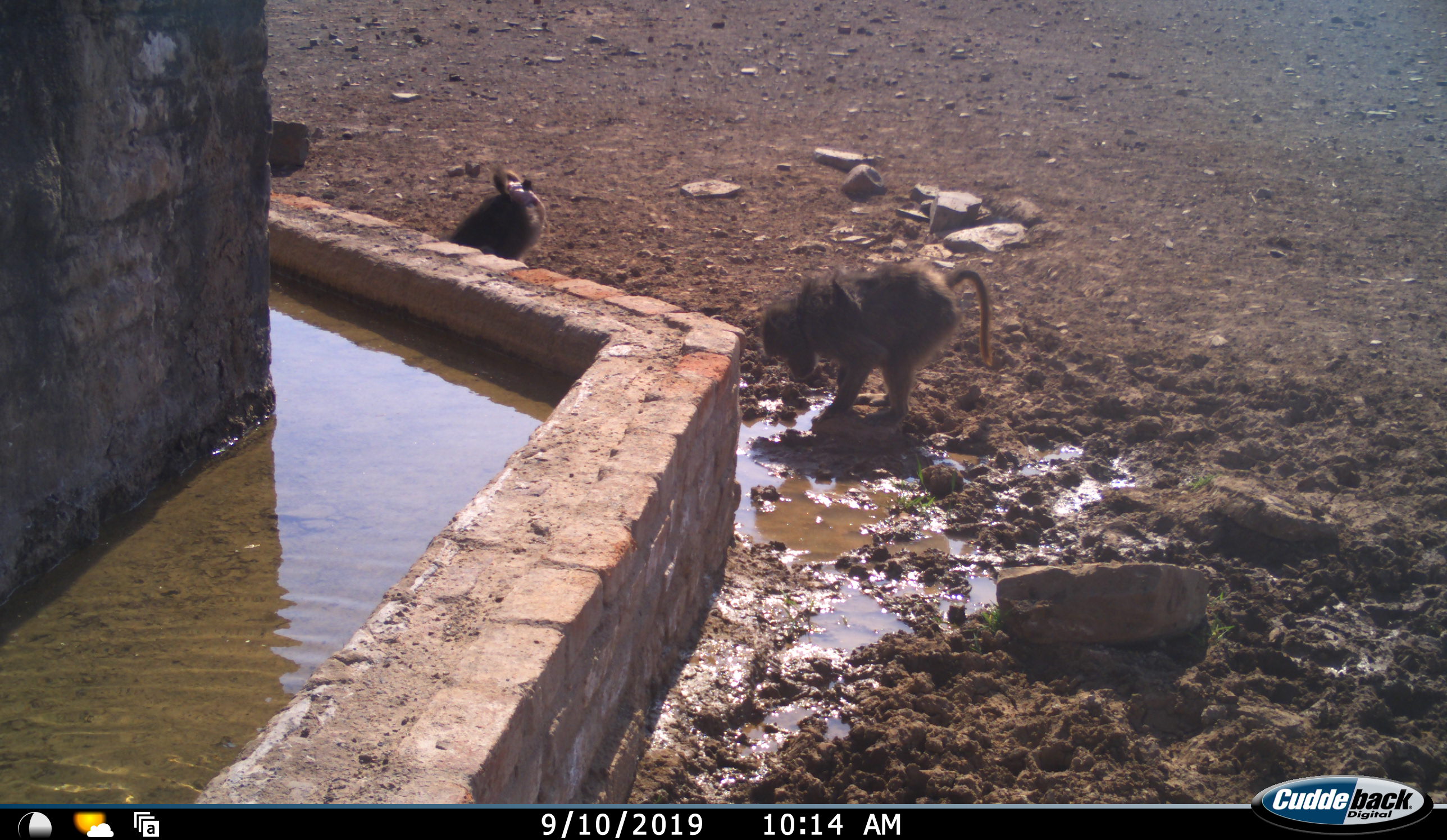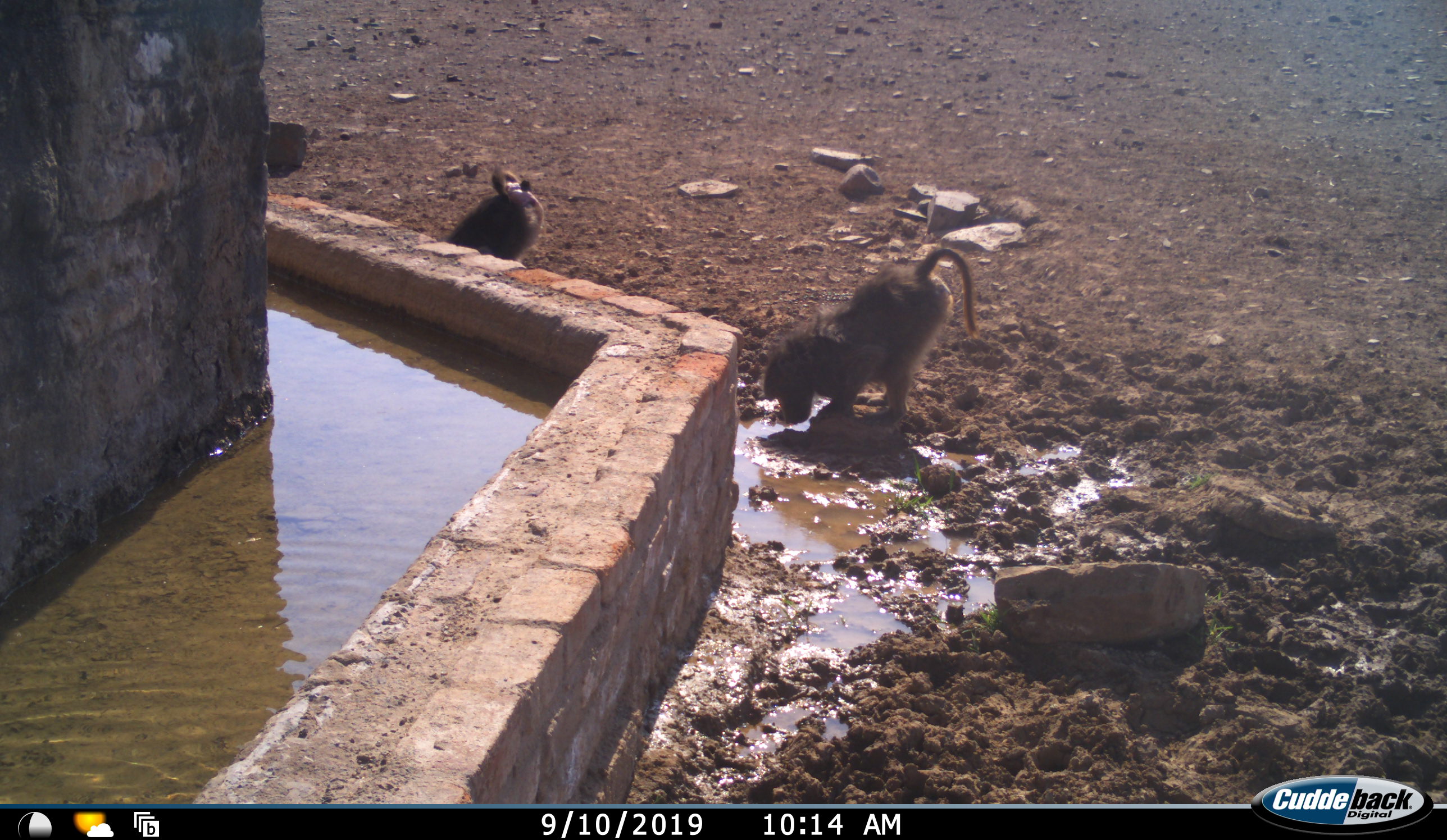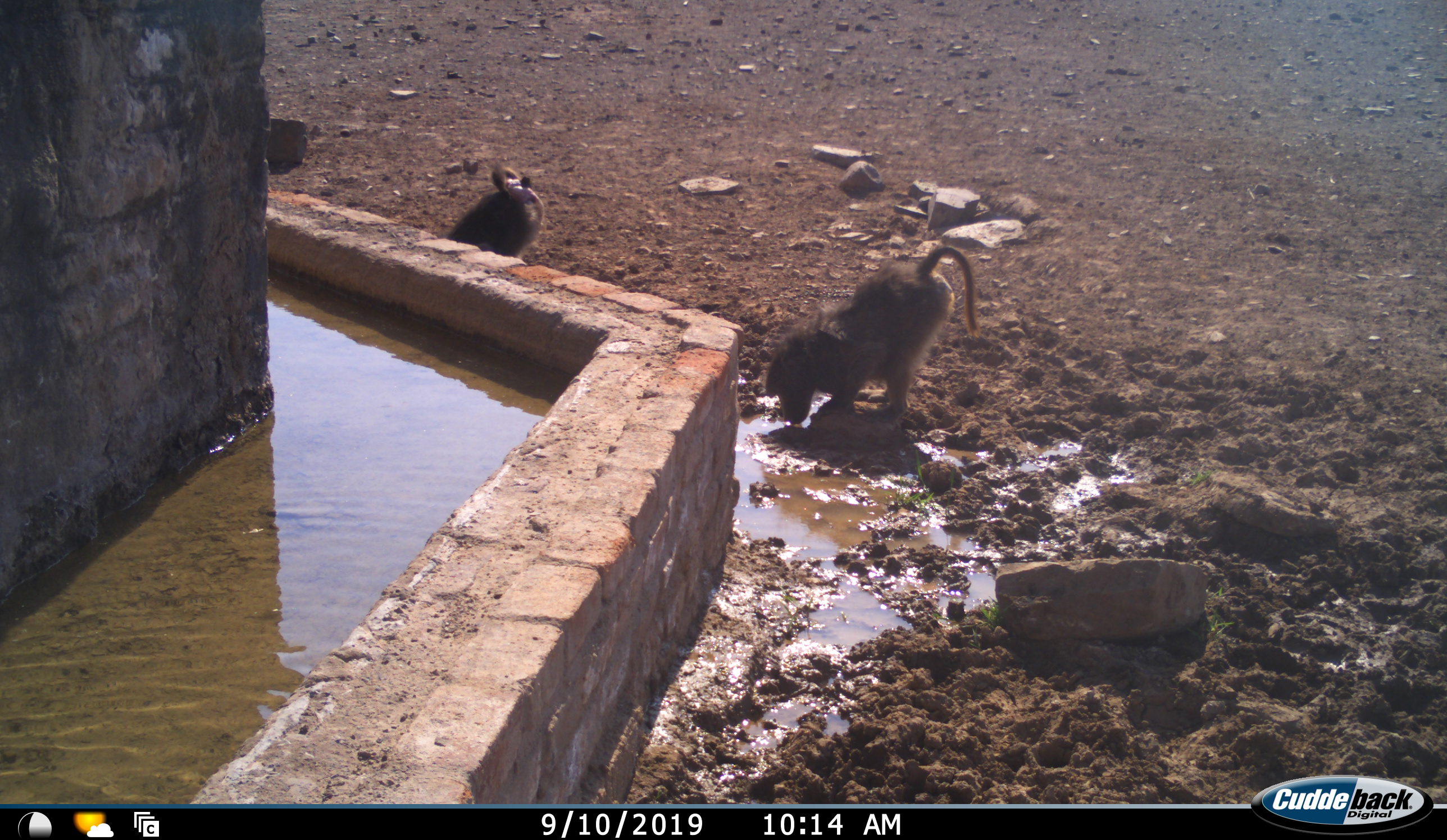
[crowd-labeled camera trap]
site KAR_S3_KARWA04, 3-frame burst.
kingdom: Animalia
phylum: Chordata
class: Mammalia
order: Primates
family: Cercopithecidae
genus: Papio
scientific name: Papio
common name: baboon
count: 2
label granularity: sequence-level